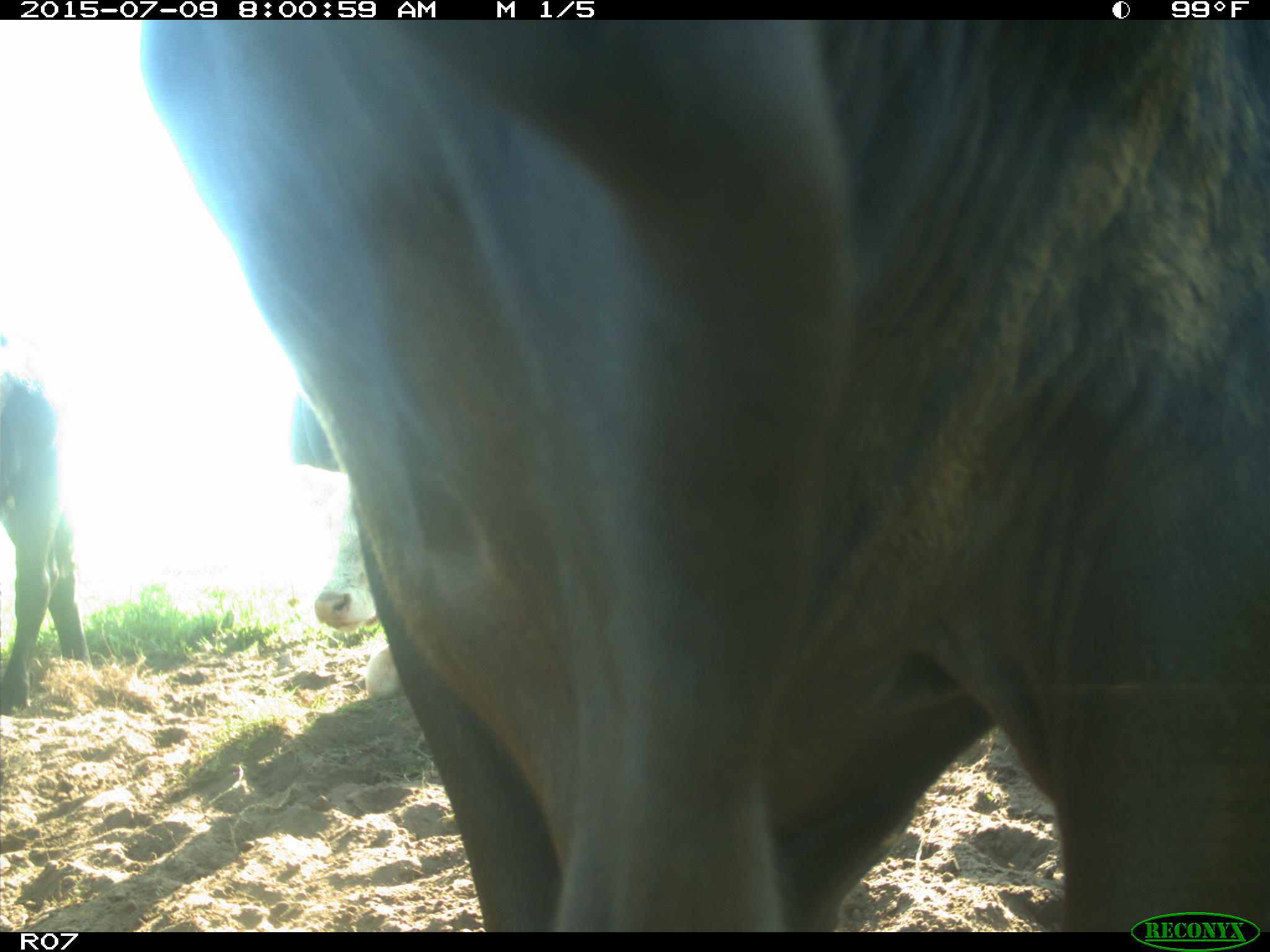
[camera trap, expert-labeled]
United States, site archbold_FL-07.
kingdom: Animalia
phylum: Chordata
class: Mammalia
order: Artiodactyla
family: Bovidae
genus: Bos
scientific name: Bos taurus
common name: domestic cow